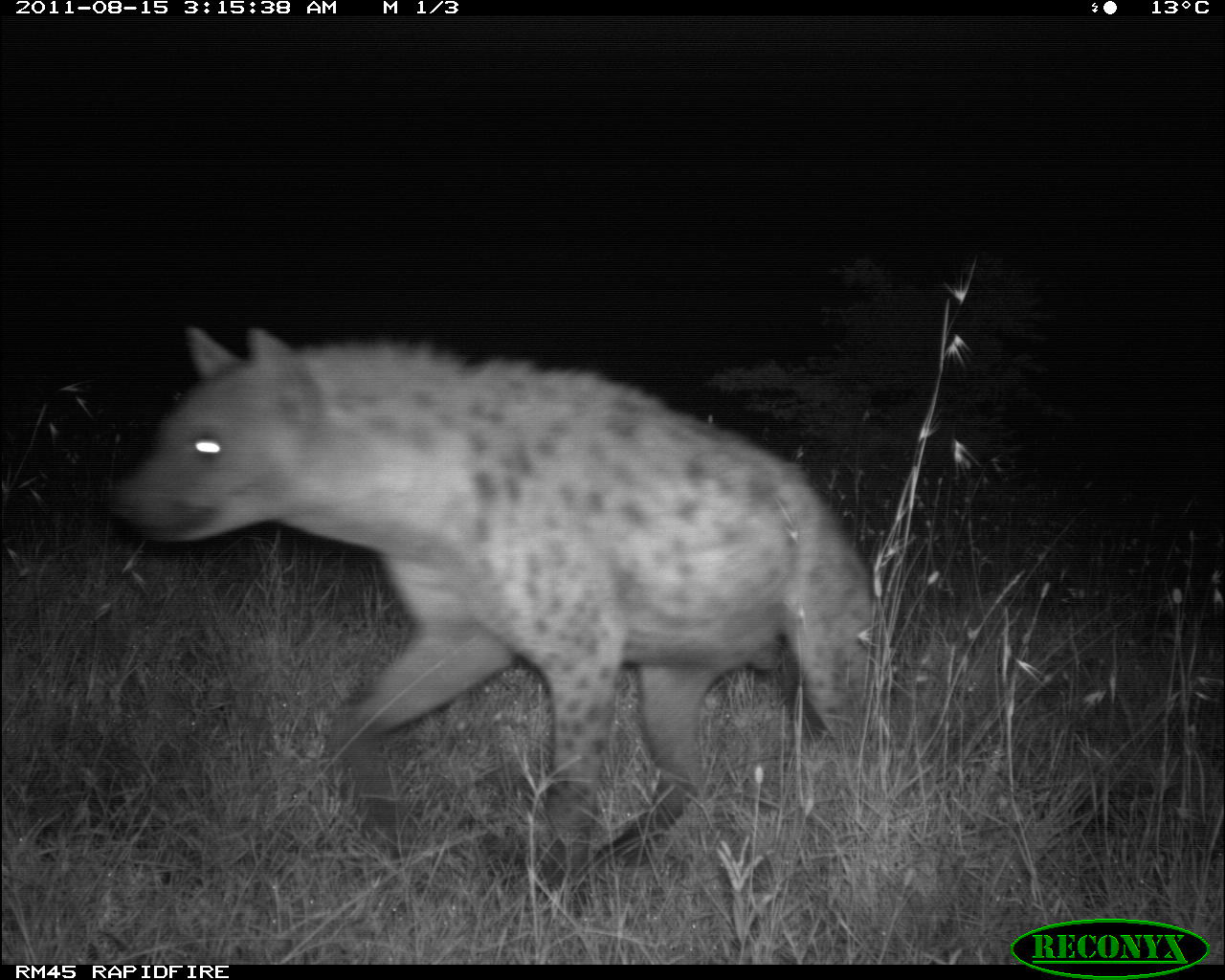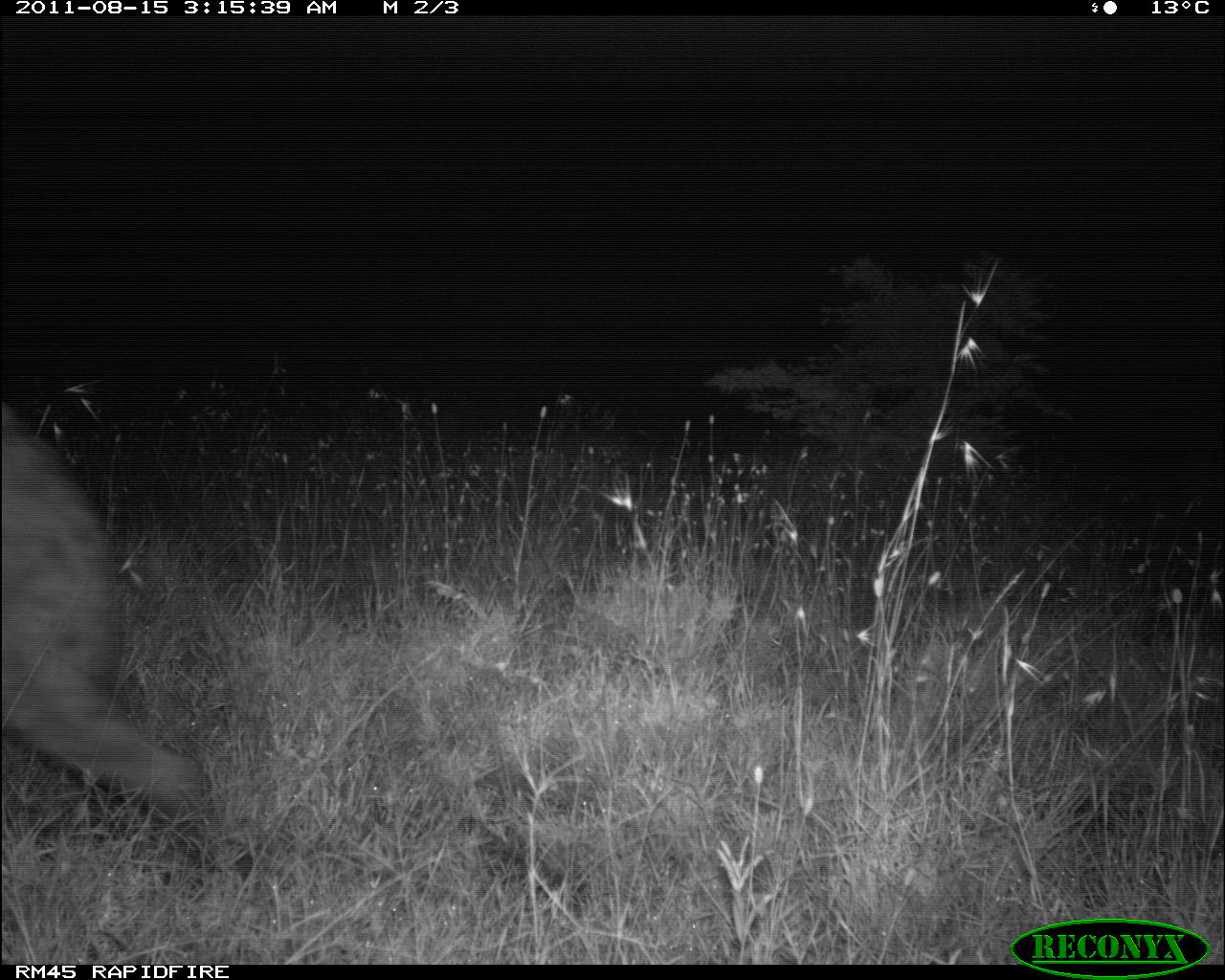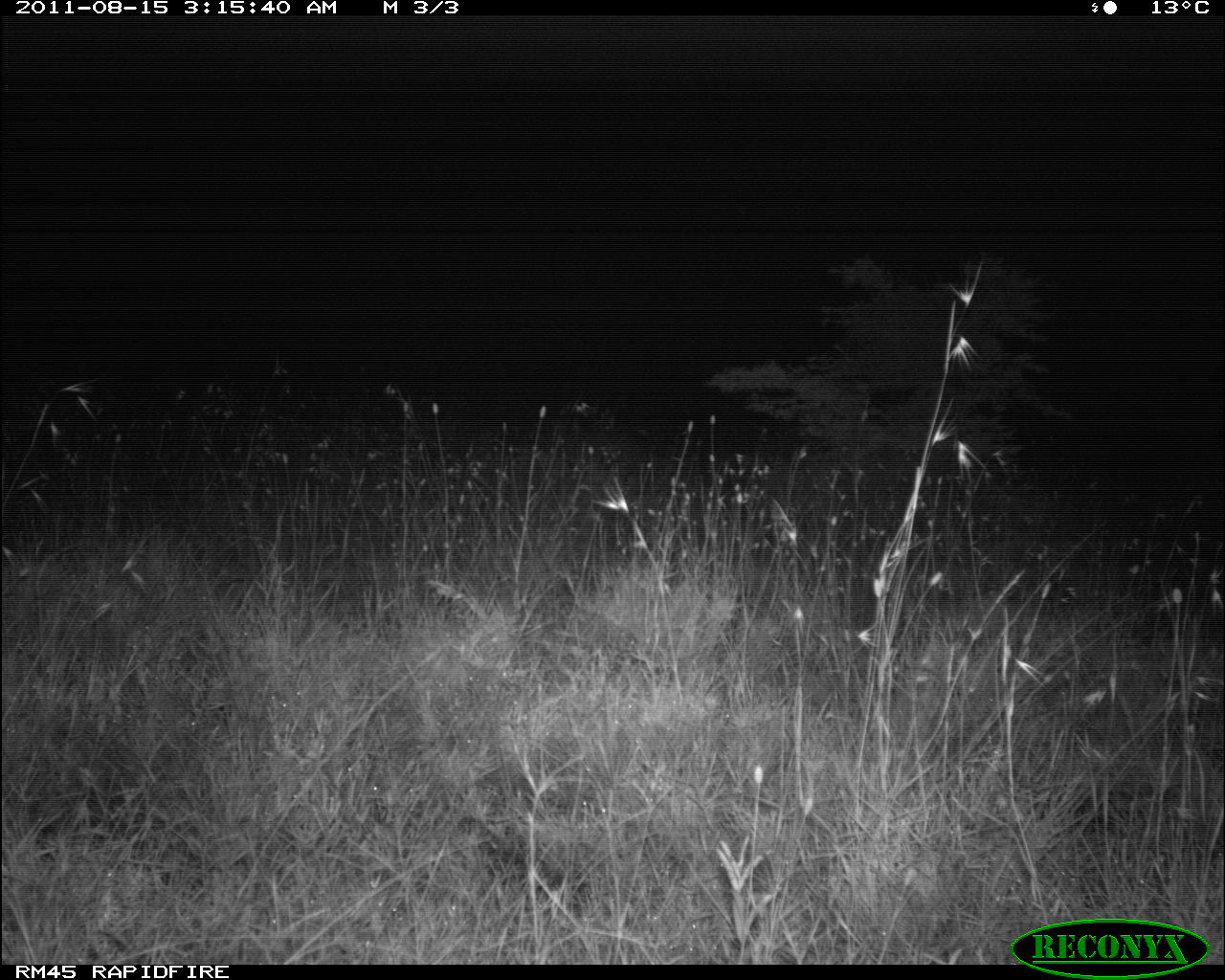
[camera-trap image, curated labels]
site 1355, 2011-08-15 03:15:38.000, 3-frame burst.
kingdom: Animalia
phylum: Chordata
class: Mammalia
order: Carnivora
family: Hyaenidae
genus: Crocuta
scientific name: Crocuta crocuta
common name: spotted hyena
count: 1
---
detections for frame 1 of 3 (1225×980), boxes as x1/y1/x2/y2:
crocuta crocuta: 98/318/881/917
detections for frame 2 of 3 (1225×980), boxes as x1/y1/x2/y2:
crocuta crocuta: 0/398/214/804